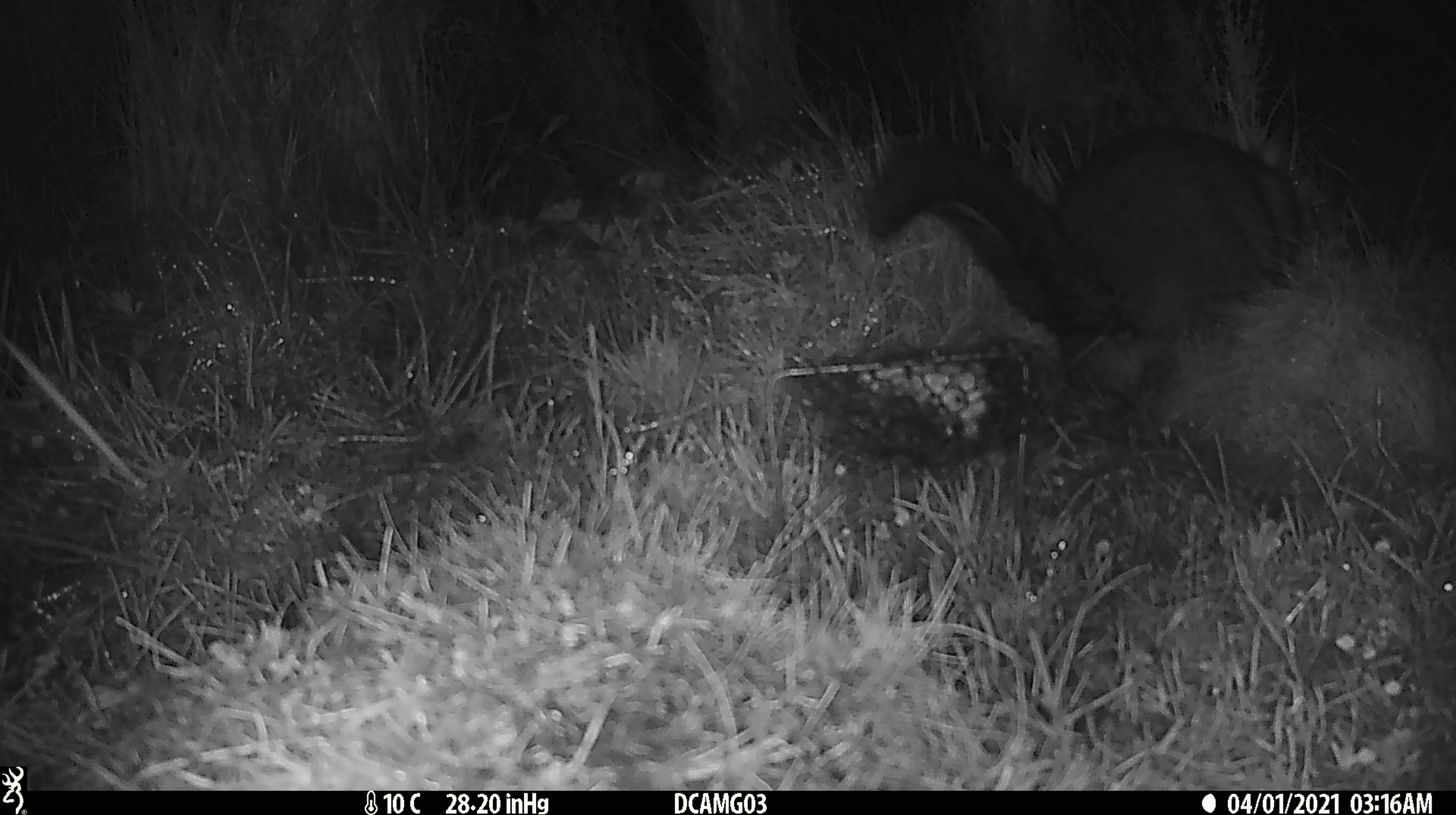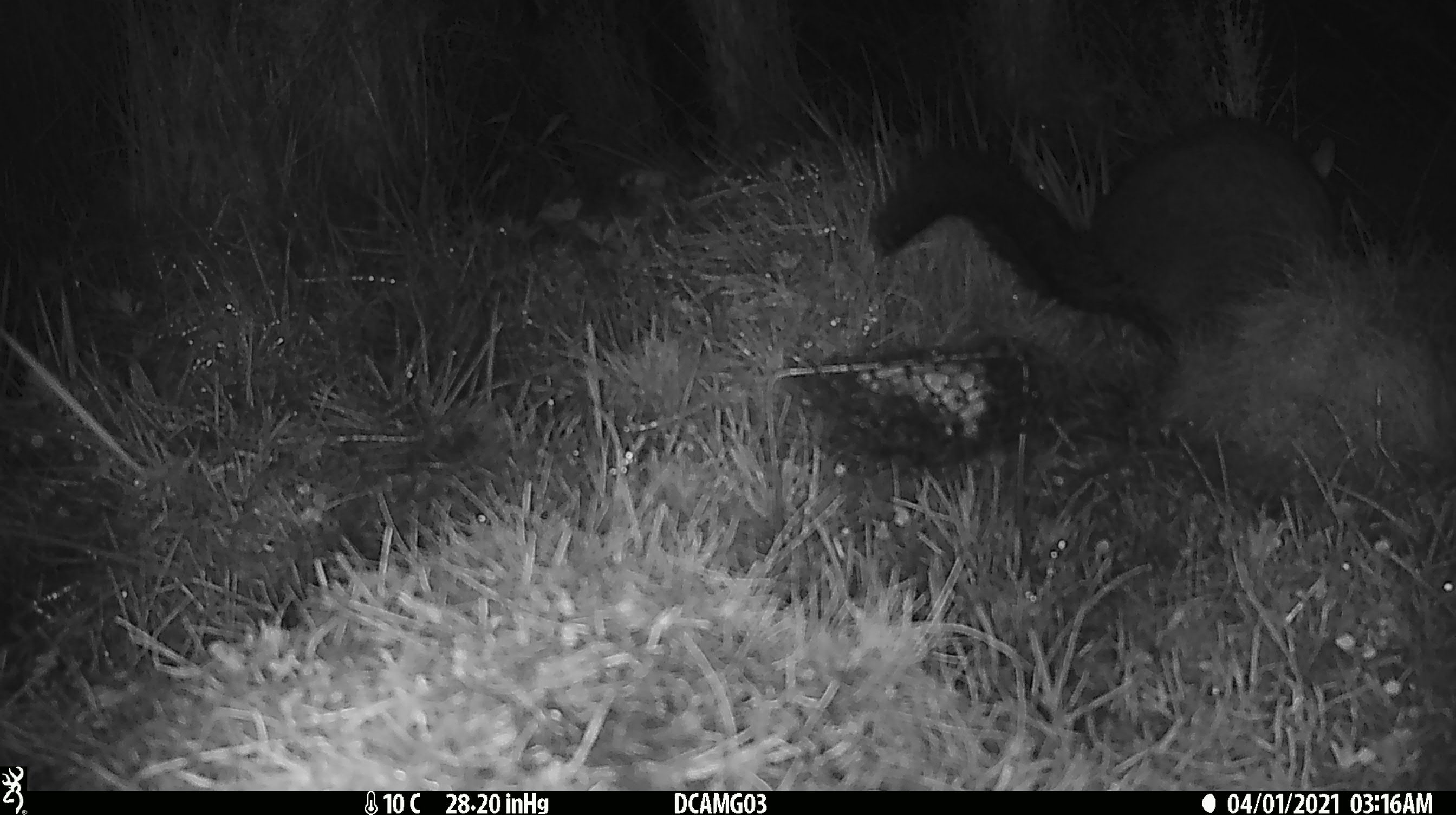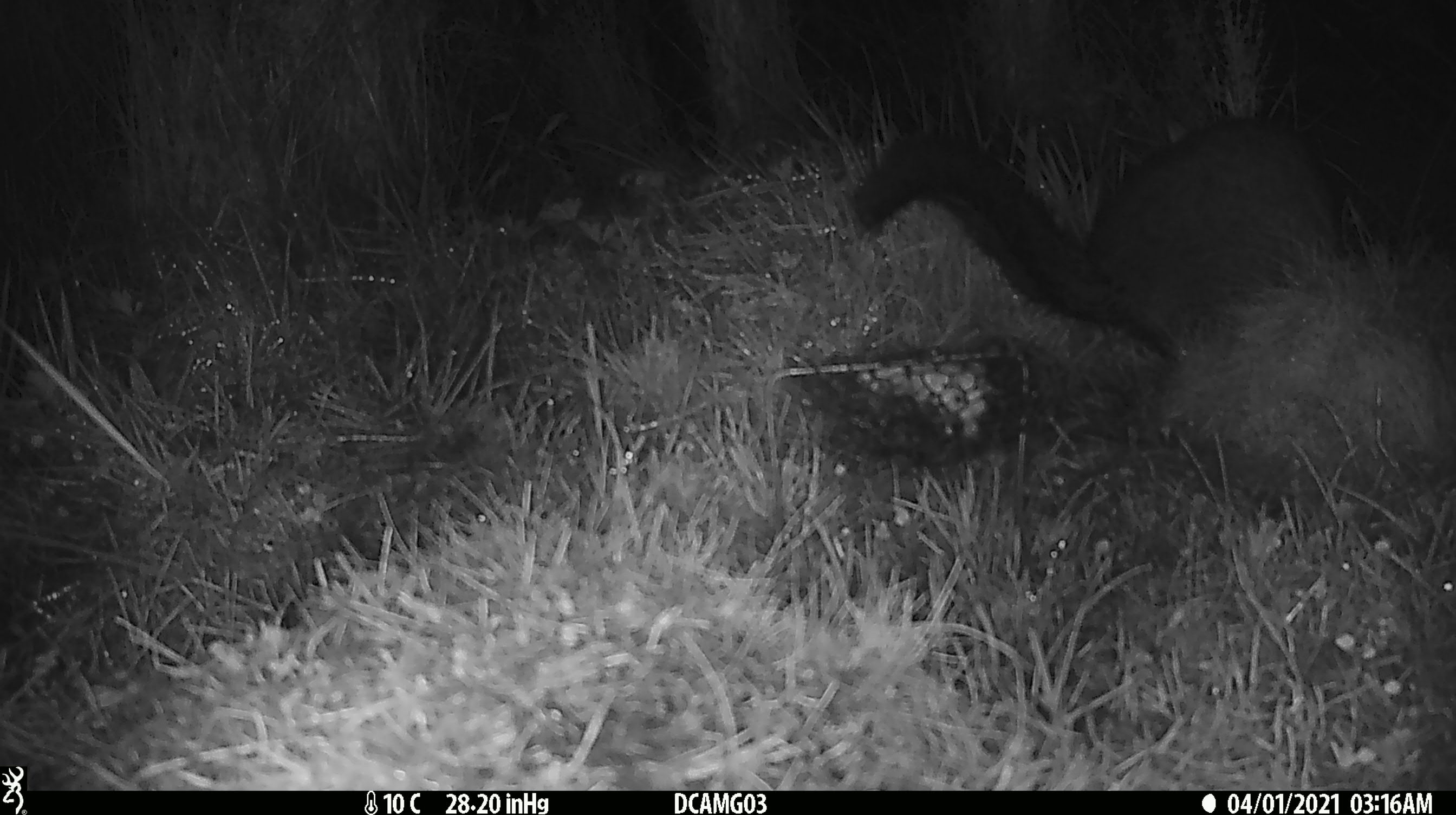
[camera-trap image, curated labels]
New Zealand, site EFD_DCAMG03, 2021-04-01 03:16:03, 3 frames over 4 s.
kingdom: Animalia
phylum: Chordata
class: Mammalia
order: Diprotodontia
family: Phalangeridae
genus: Trichosurus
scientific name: Trichosurus vulpecula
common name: common brushtail possum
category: possum